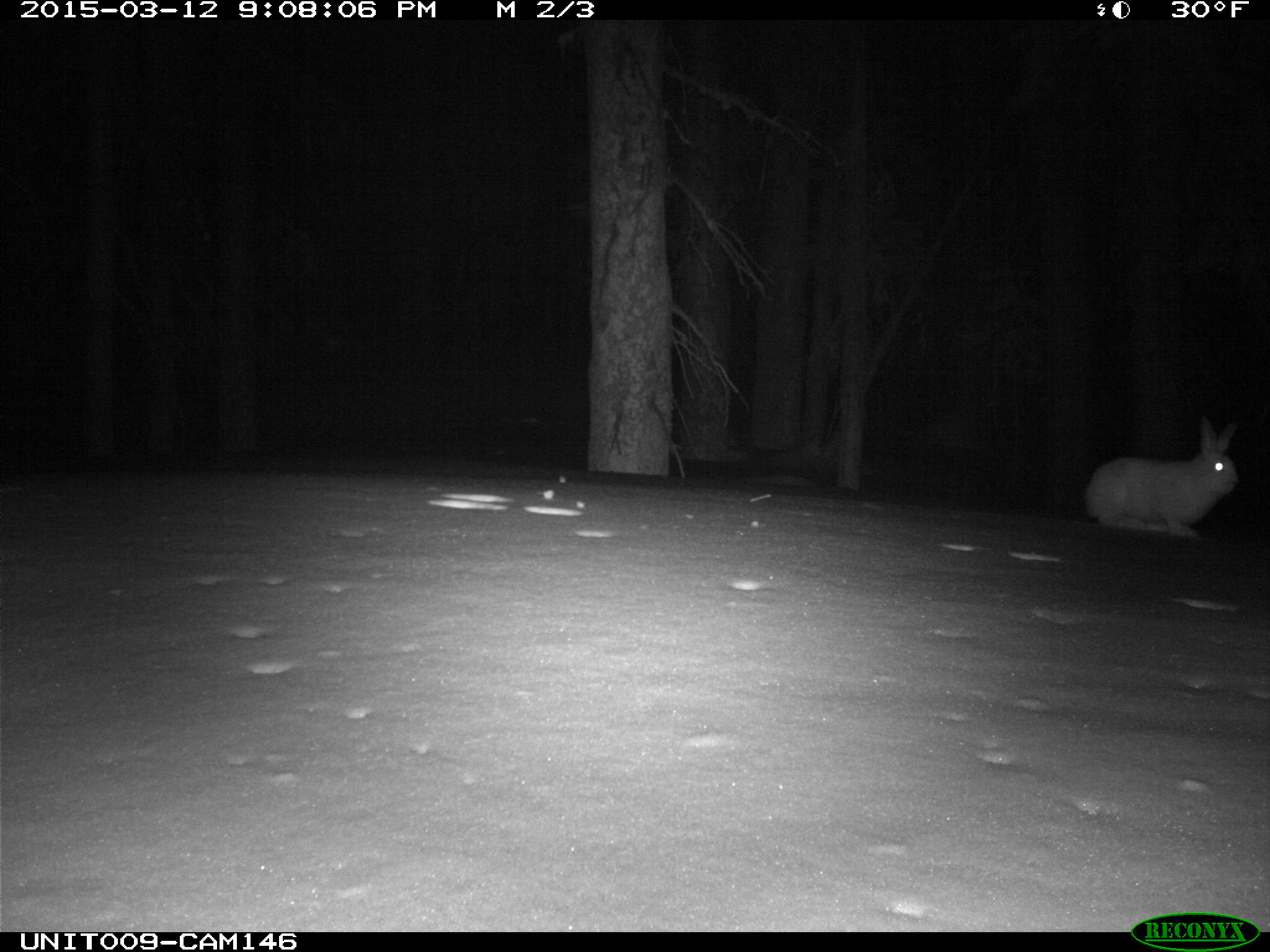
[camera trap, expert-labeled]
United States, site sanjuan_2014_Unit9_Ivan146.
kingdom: Animalia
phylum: Chordata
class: Mammalia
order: Lagomorpha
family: Leporidae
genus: Lepus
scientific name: Lepus americanus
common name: snowshoe hare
Lepus americanus (snowshoe hare).